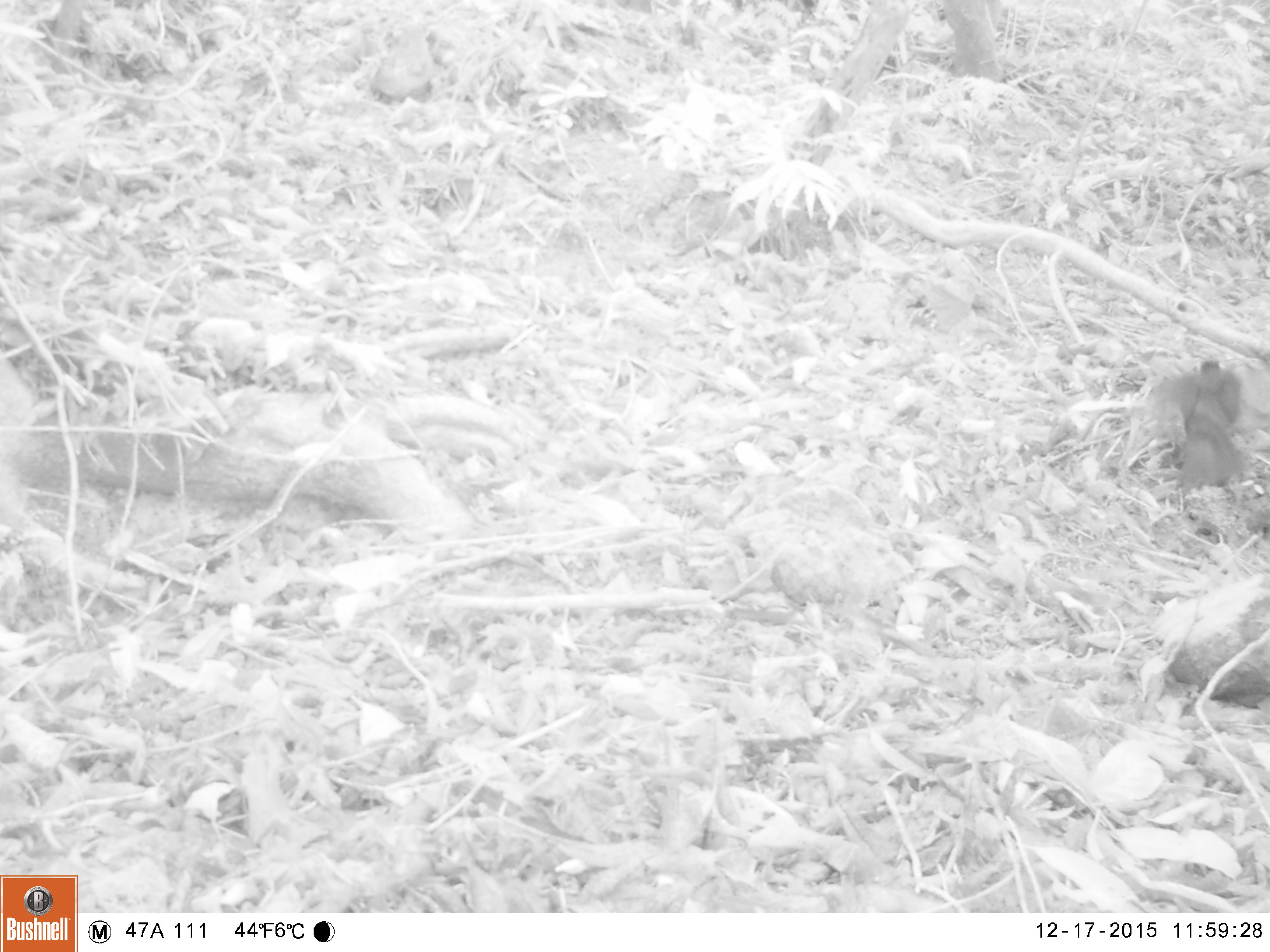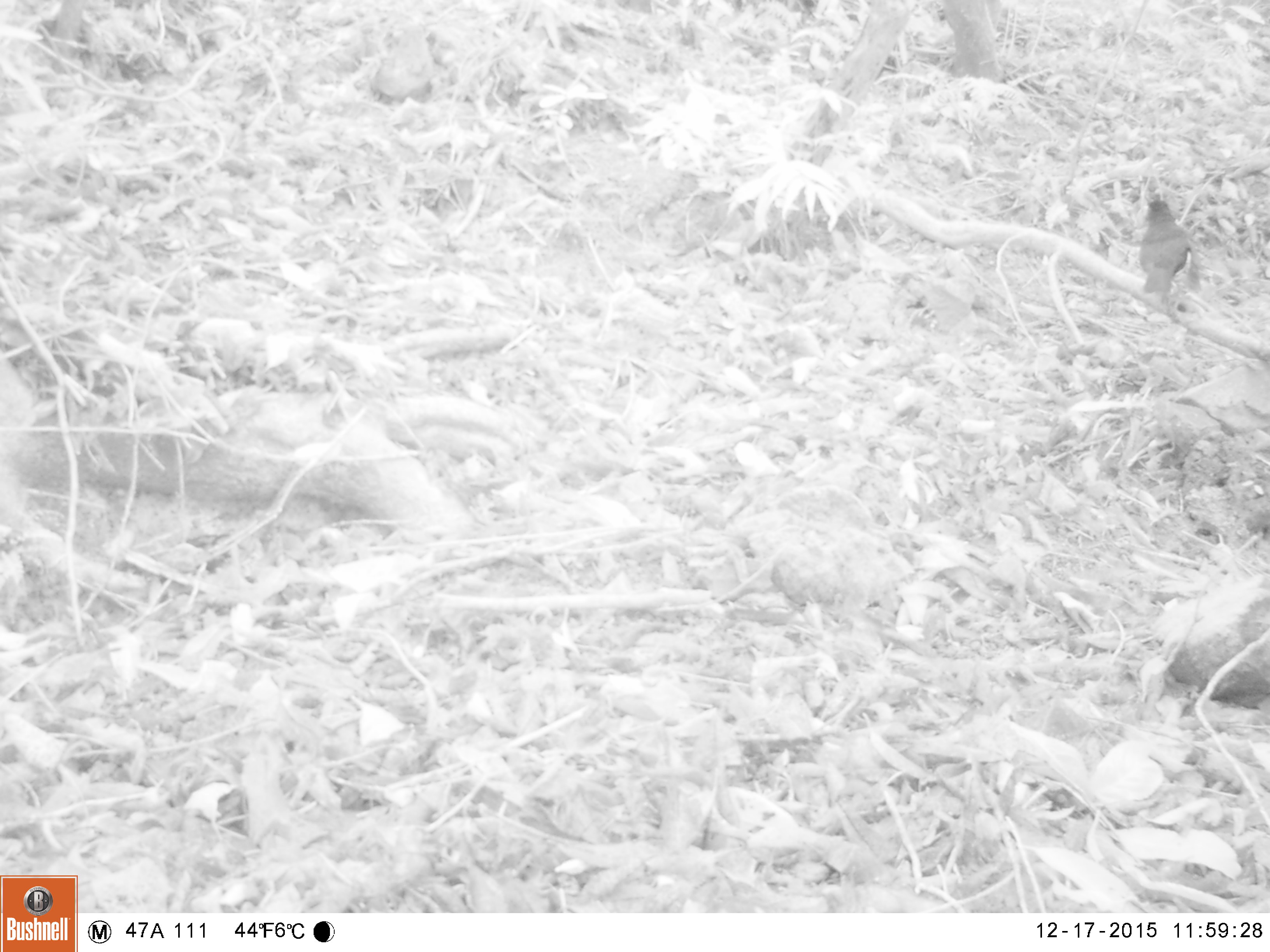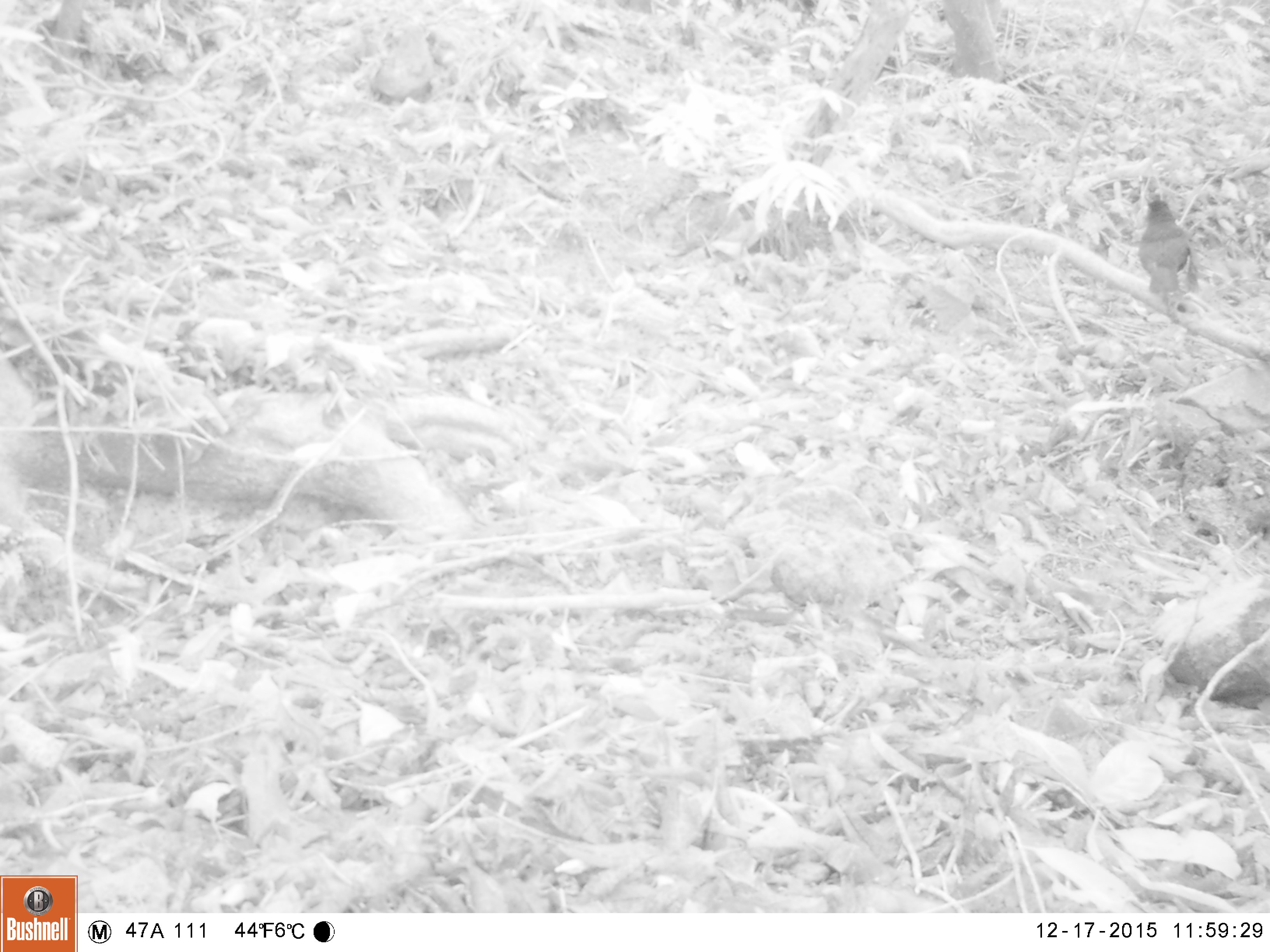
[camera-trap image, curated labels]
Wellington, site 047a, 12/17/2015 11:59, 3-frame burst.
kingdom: Animalia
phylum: Chordata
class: Aves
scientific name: Aves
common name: bird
Bird (Aves).